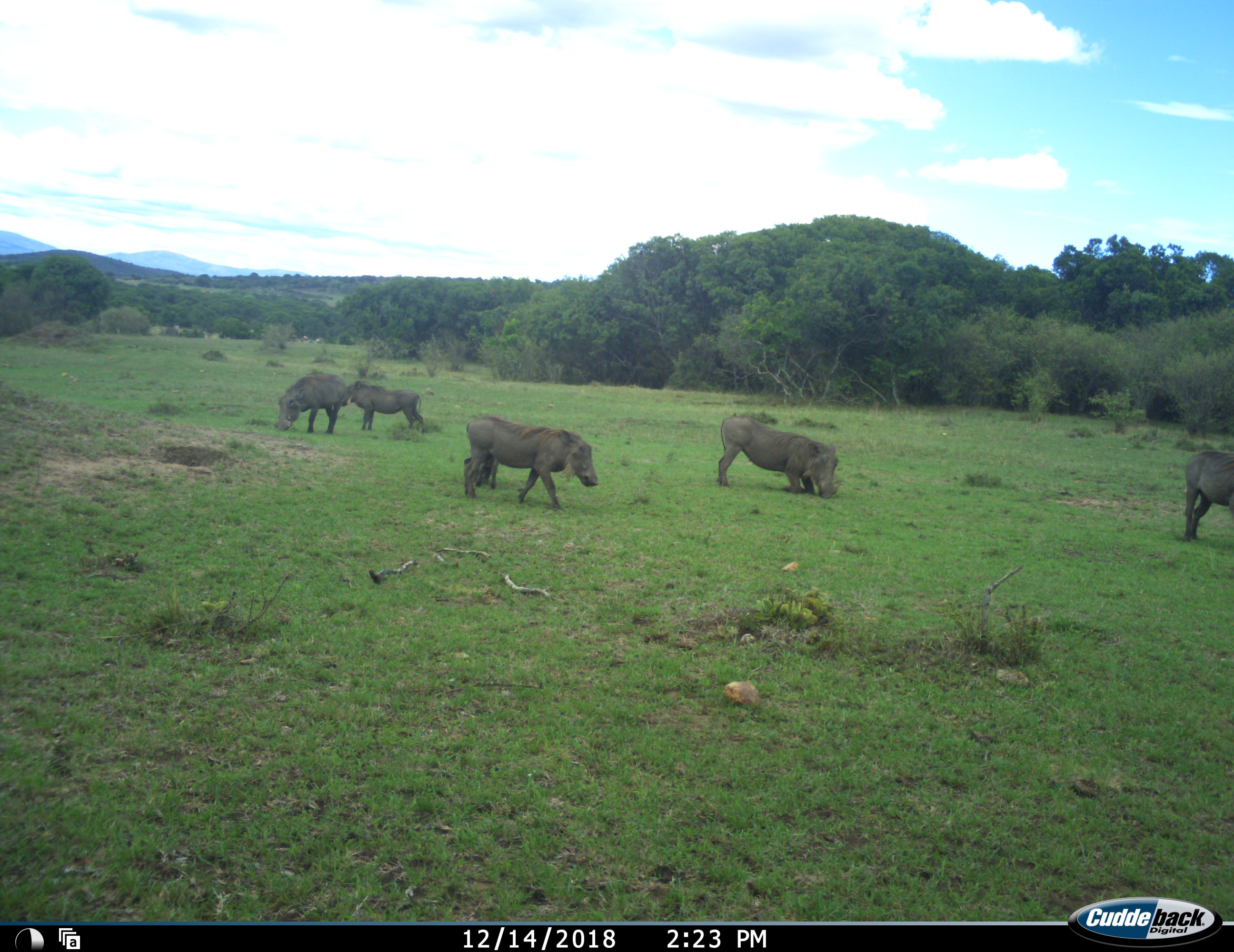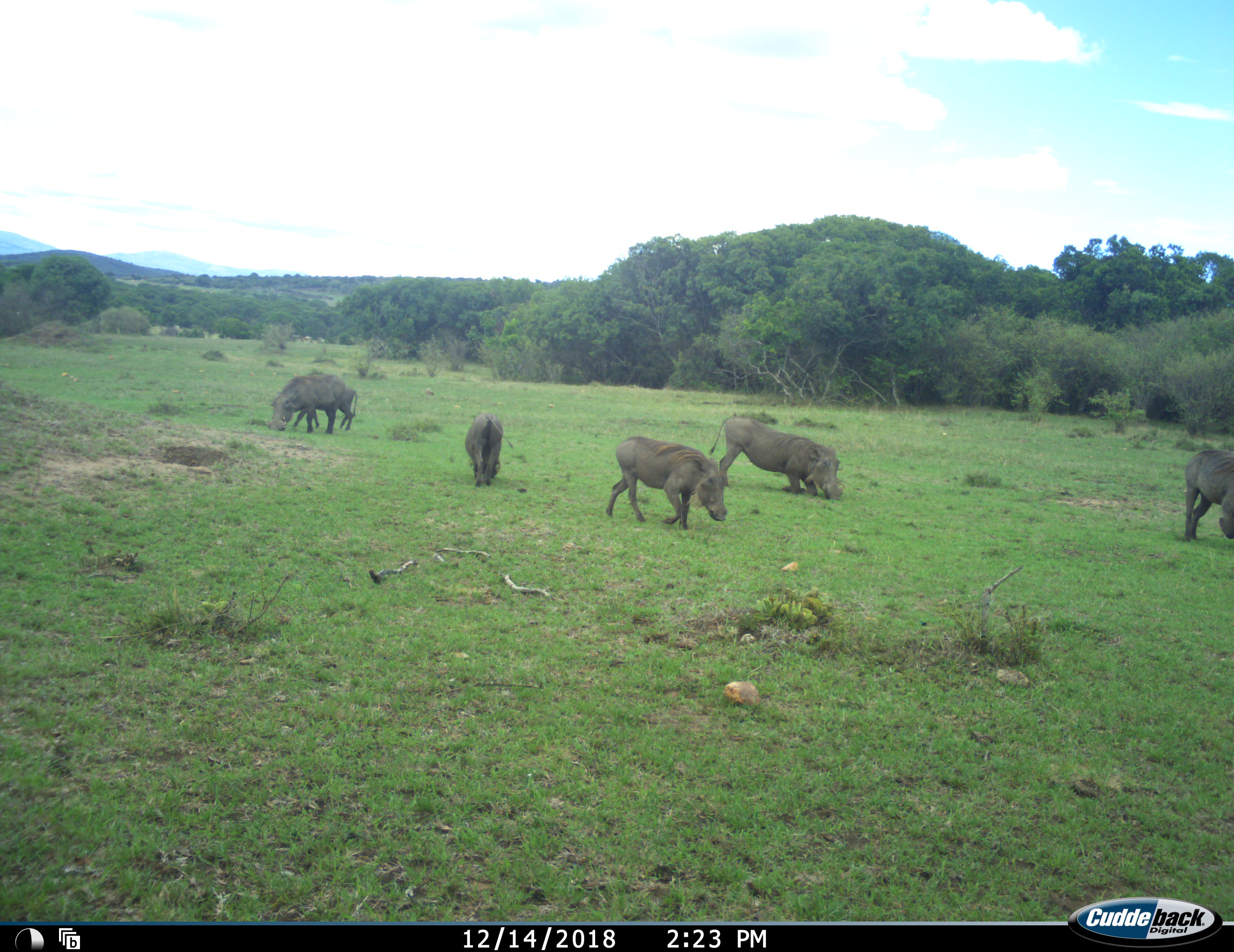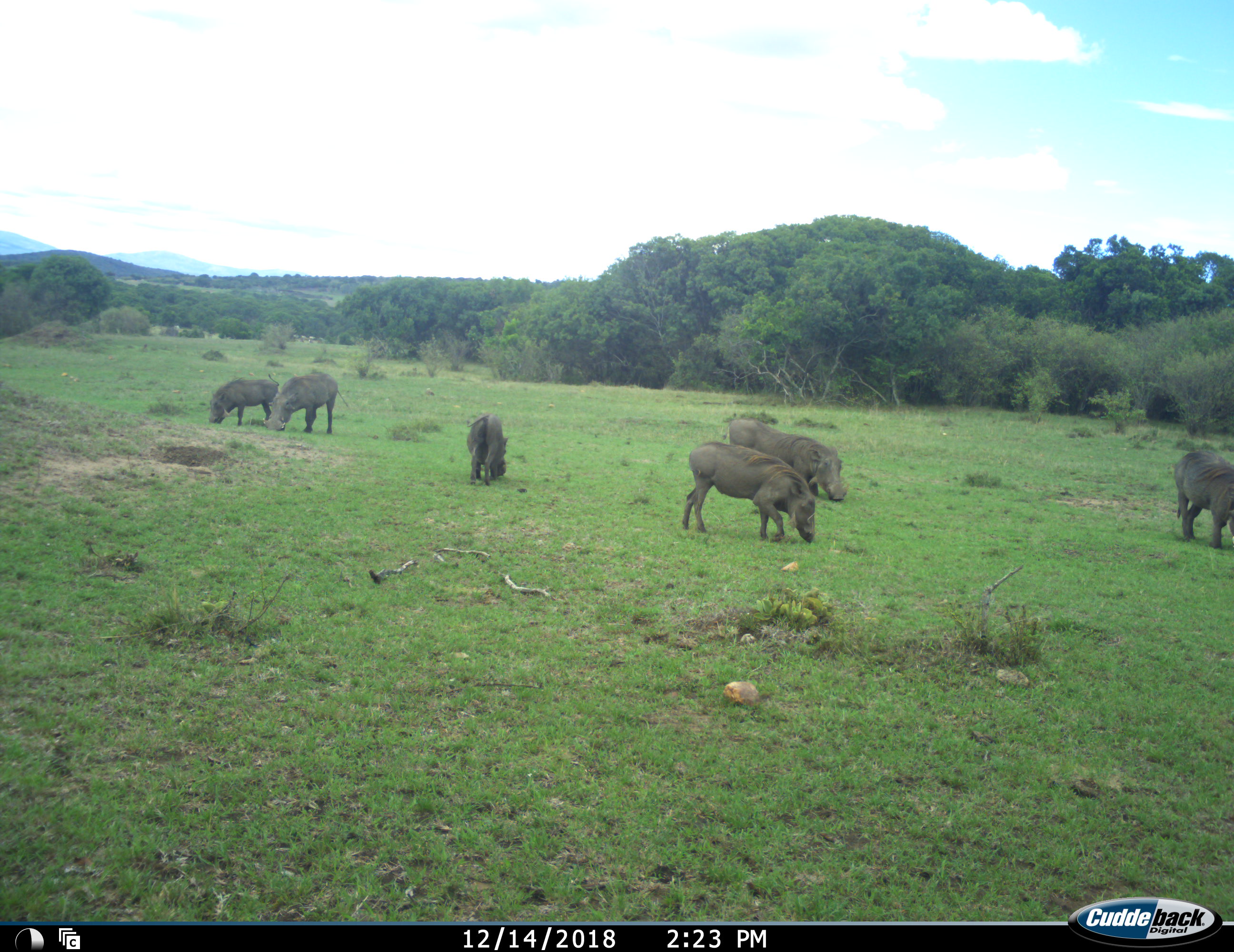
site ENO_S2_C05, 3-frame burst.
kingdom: Animalia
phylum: Chordata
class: Mammalia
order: Artiodactyla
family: Suidae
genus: Phacochoerus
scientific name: Phacochoerus africanus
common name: warthog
Warthog (Phacochoerus africanus), count 6. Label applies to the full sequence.